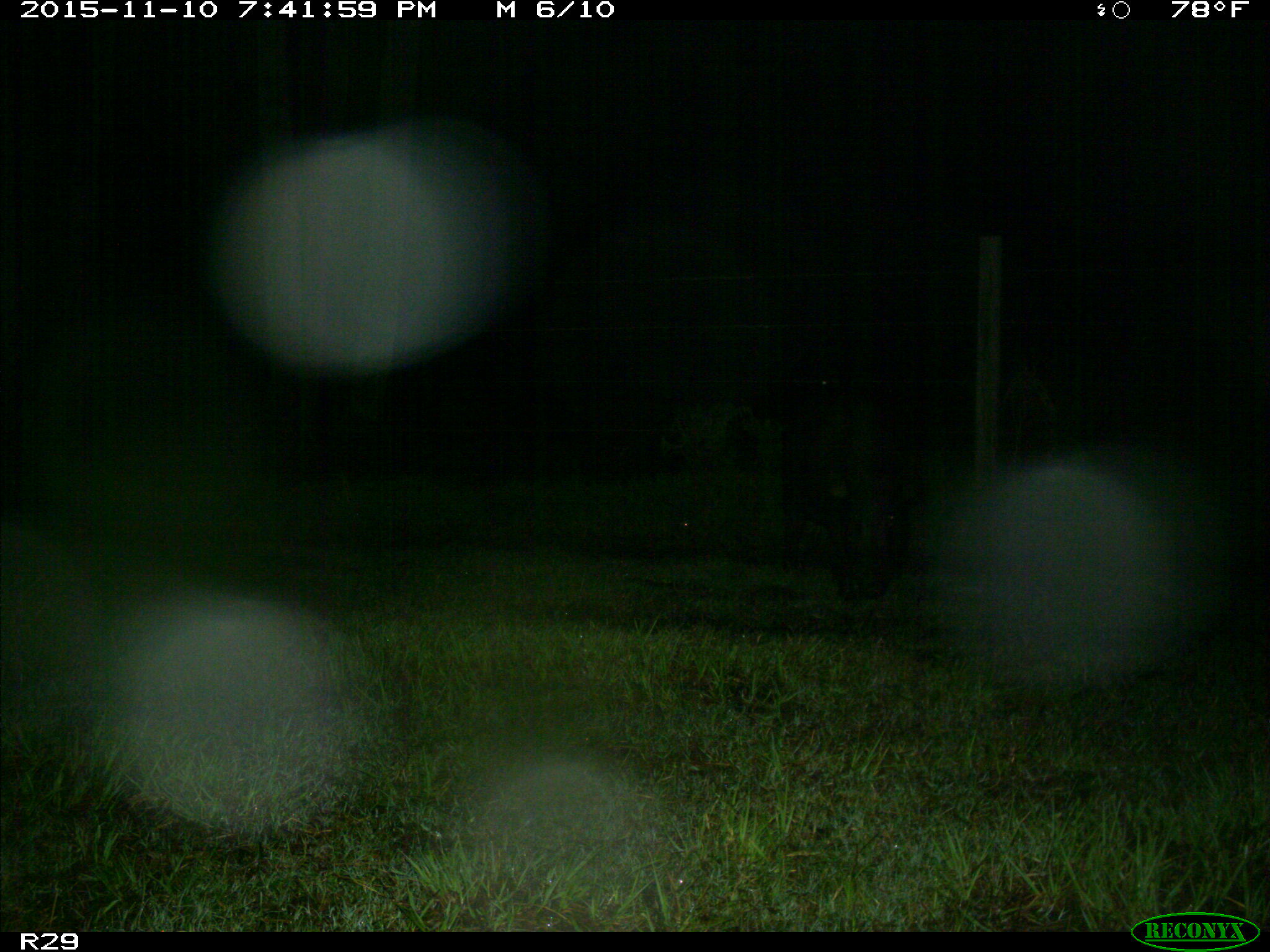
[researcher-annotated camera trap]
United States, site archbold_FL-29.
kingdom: Animalia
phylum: Chordata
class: Mammalia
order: Artiodactyla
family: Suidae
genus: Sus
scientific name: Sus scrofa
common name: wild boar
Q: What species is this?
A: Sus scrofa (wild boar).